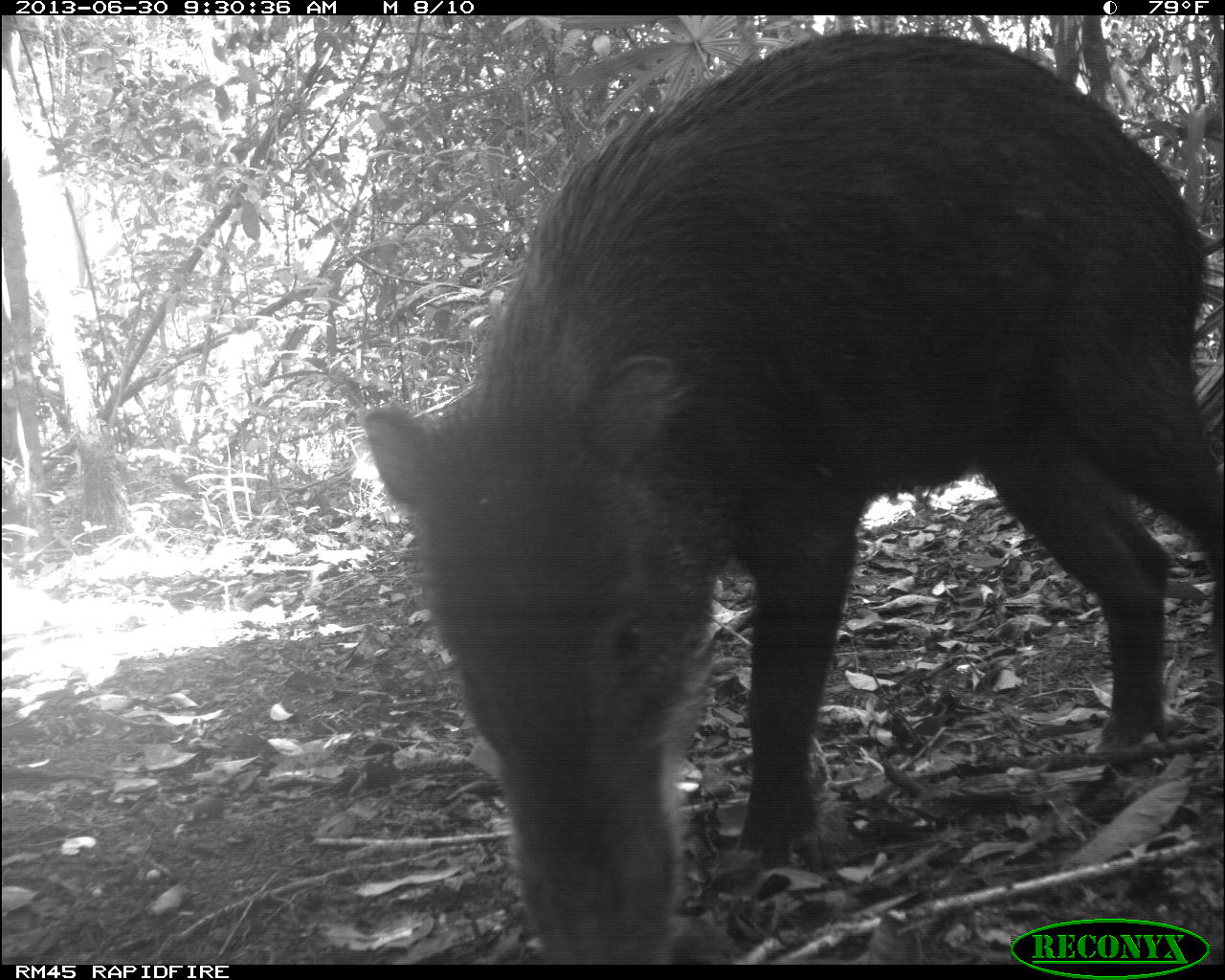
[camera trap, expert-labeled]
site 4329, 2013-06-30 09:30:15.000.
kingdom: Animalia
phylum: Chordata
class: Mammalia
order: Artiodactyla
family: Tayassuidae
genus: Tayassu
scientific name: Tayassu pecari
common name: white-lipped peccary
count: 5